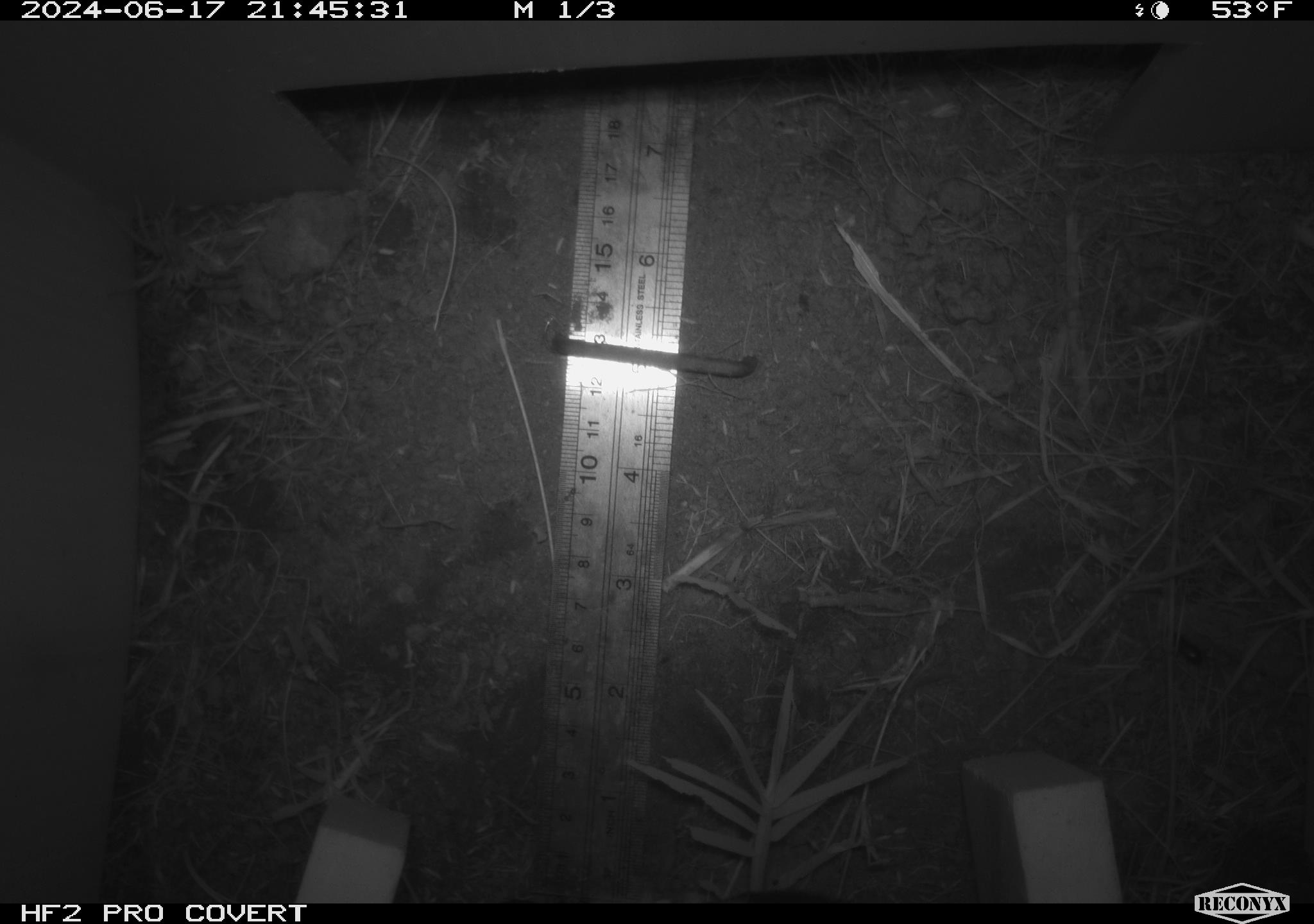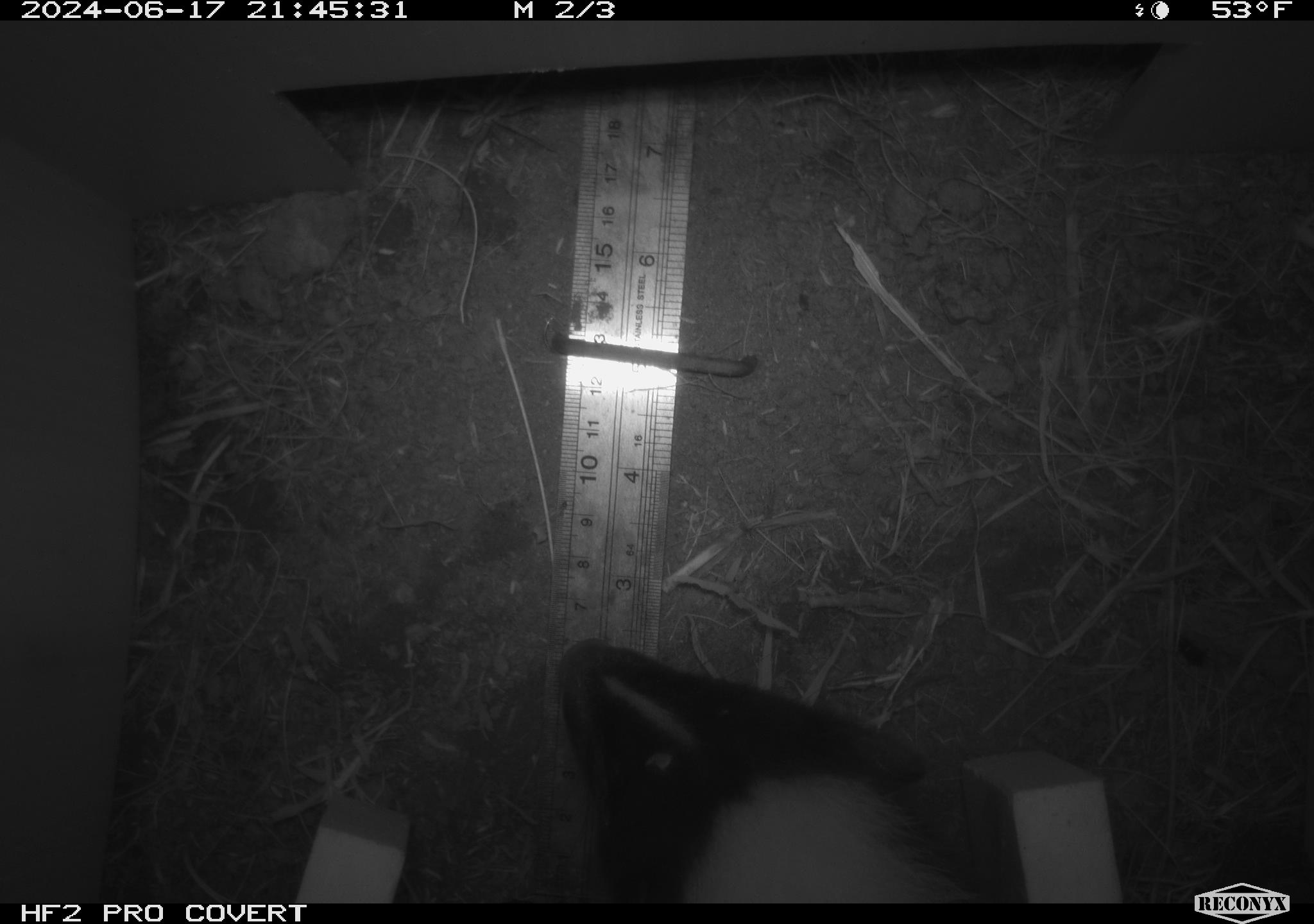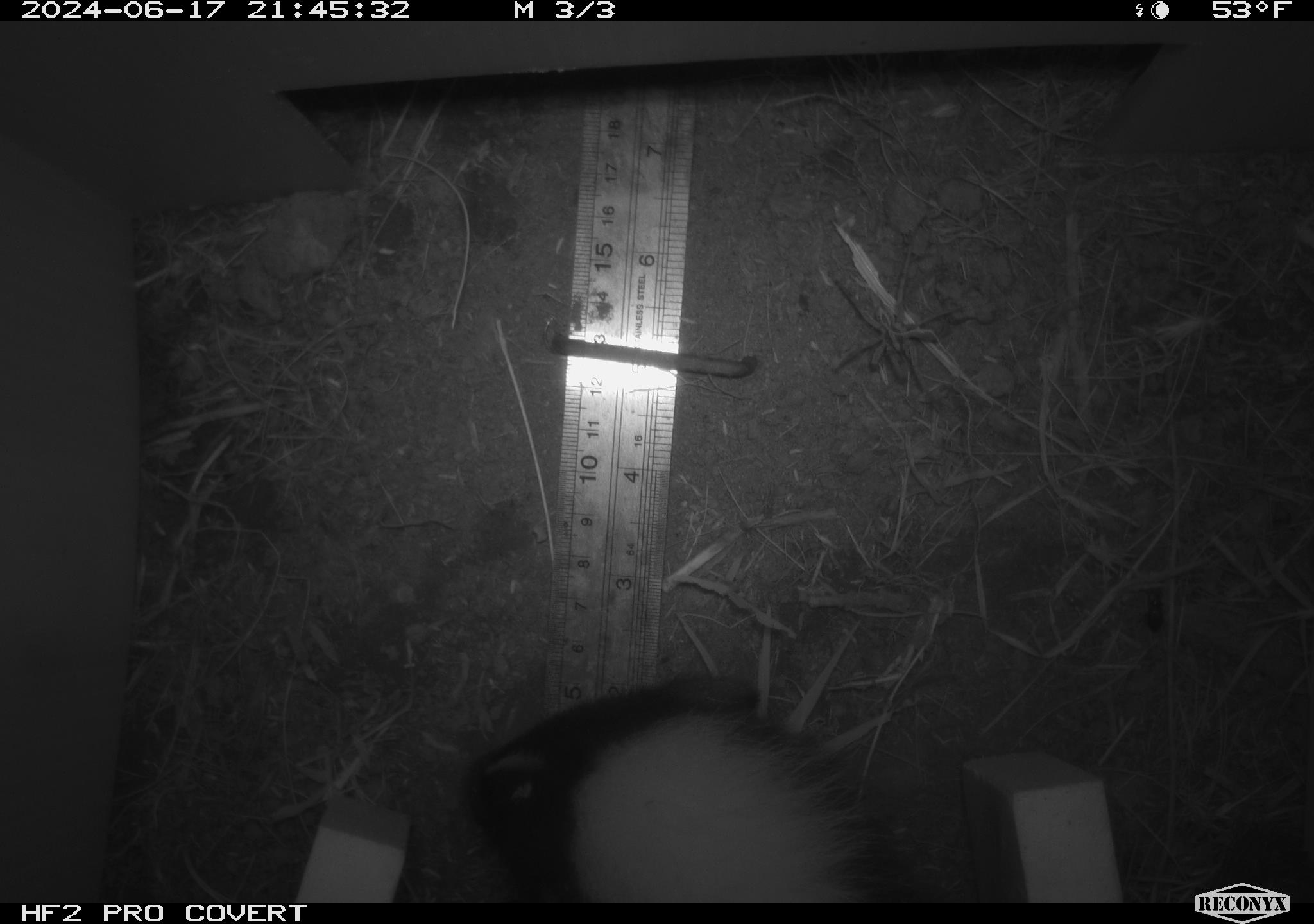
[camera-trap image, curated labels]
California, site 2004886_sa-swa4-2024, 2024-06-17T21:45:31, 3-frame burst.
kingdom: Animalia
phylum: Chordata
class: Mammalia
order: Carnivora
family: Mephitidae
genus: Mephitis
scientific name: Mephitis mephitis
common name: striped skunk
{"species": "striped skunk (Mephitis mephitis)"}